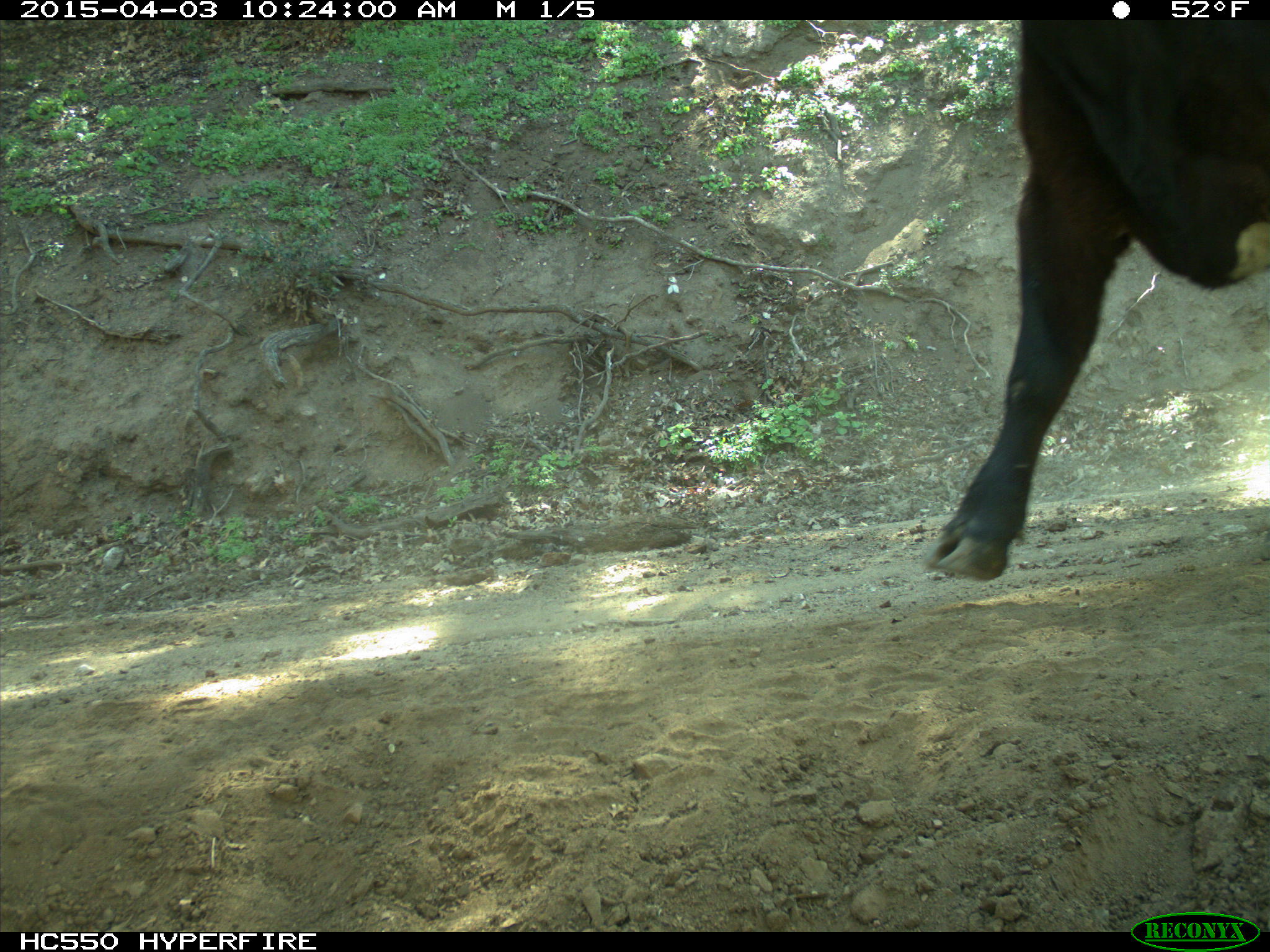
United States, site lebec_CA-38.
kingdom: Animalia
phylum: Chordata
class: Mammalia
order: Artiodactyla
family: Bovidae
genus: Bos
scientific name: Bos taurus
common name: domestic cow